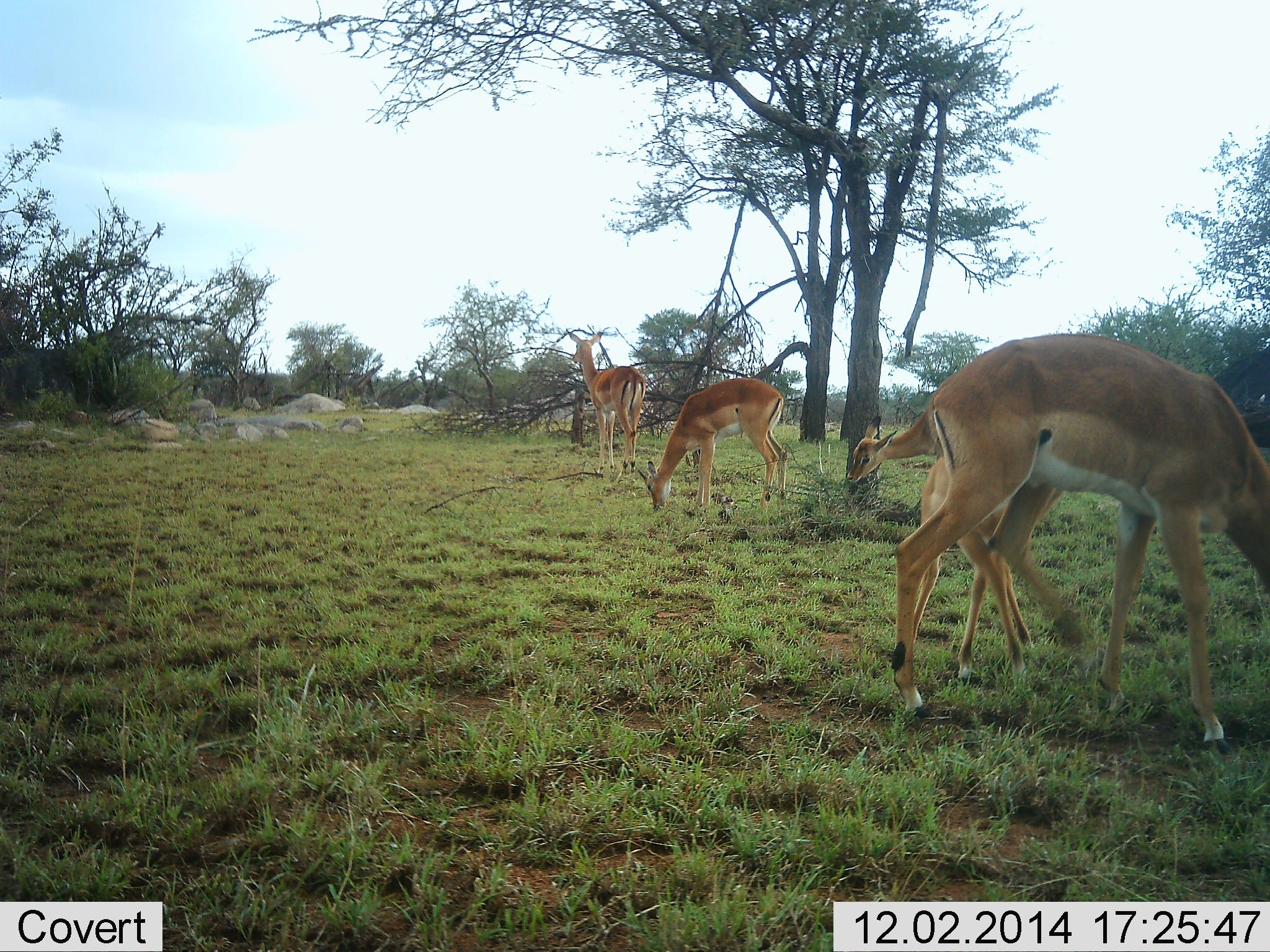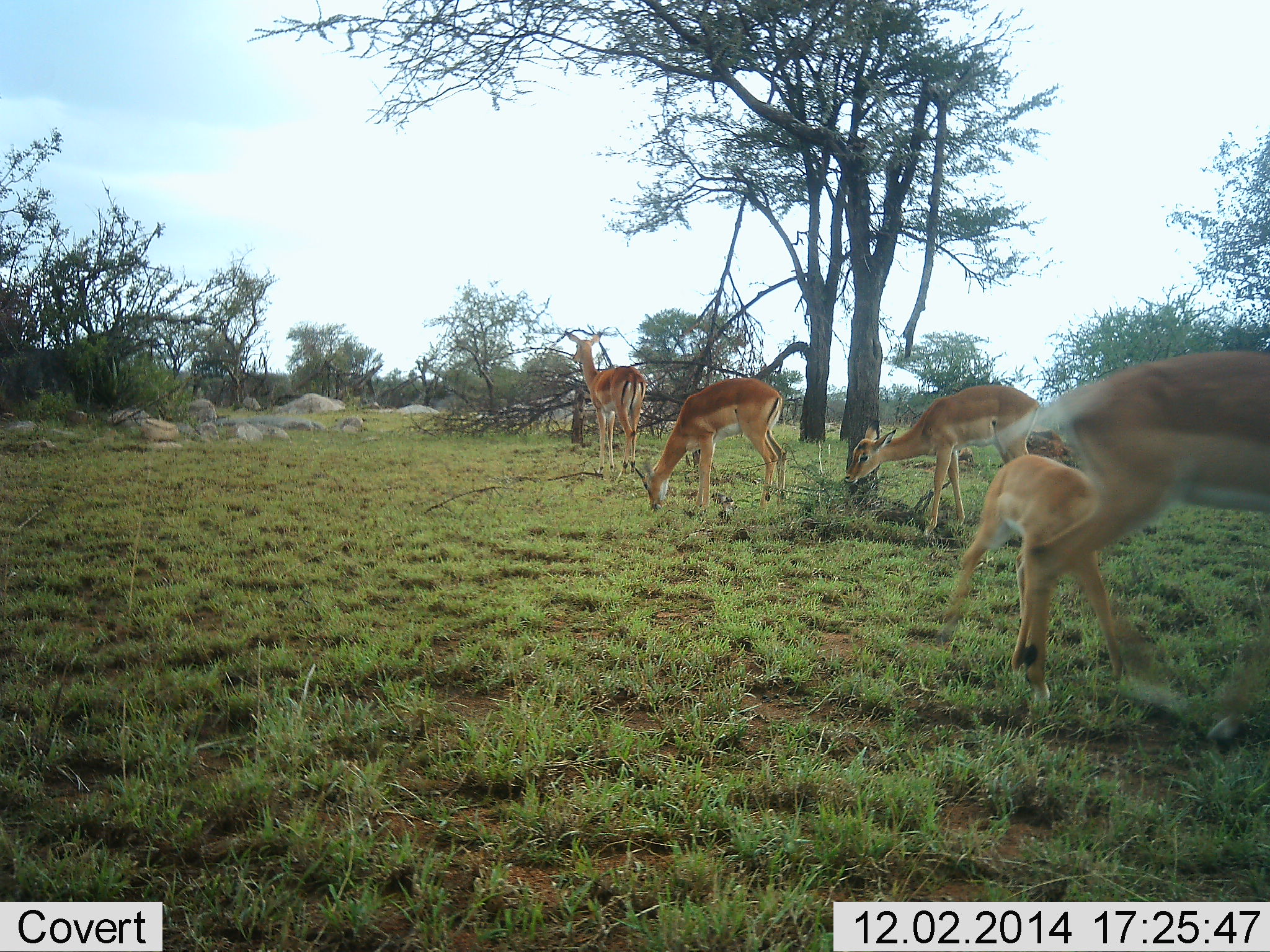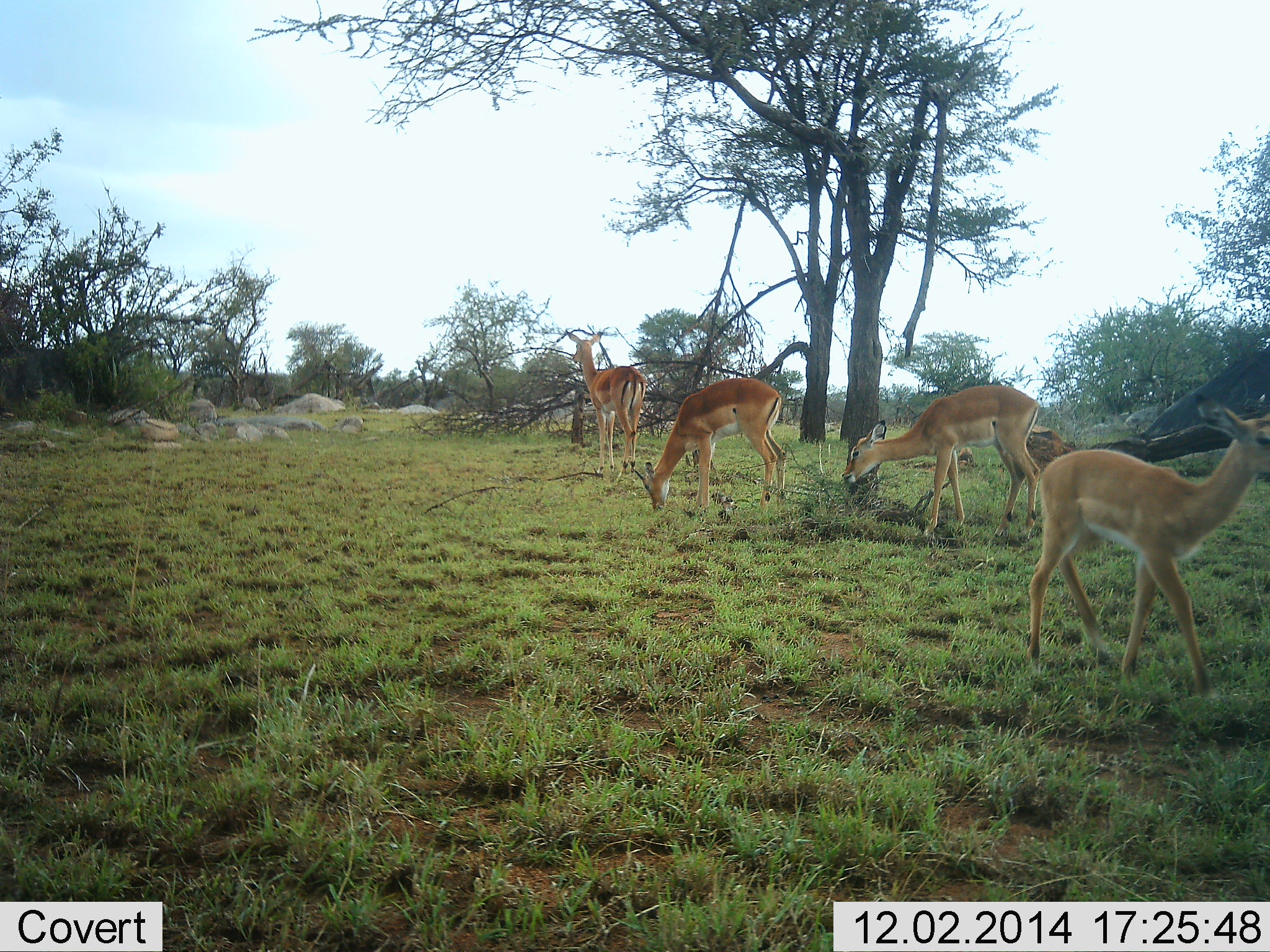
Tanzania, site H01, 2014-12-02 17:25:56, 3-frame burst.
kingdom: Animalia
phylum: Chordata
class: Mammalia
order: Artiodactyla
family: Bovidae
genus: Aepyceros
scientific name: Aepyceros melampus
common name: impala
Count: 5.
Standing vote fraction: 70%.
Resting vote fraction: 0%.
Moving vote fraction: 70%.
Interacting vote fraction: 0%.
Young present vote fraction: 70%.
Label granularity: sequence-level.